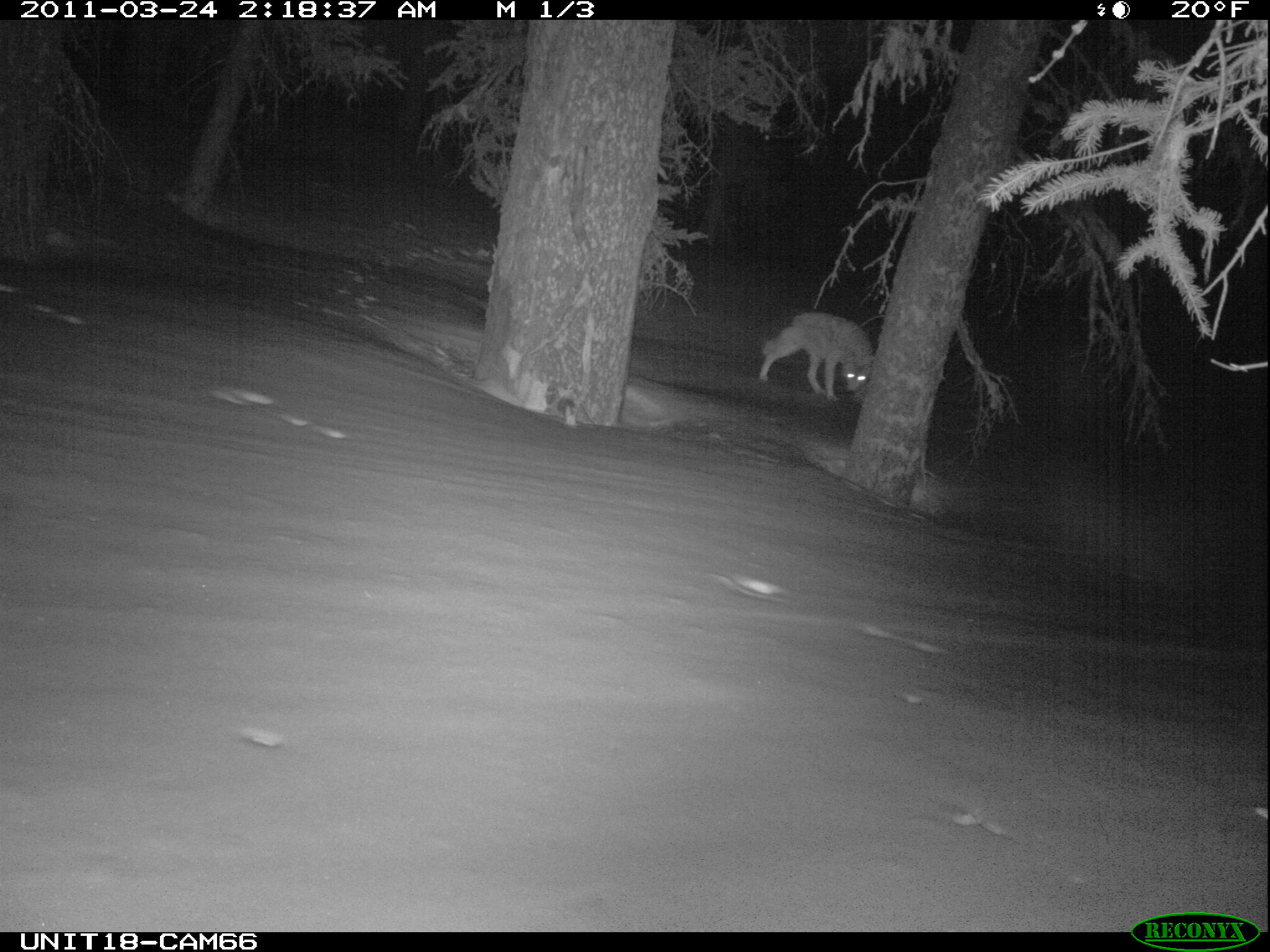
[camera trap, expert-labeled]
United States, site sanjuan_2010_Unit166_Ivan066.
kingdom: Animalia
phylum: Chordata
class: Mammalia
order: Carnivora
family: Canidae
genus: Canis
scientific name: Canis latrans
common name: coyote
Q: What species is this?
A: Canis latrans (coyote).